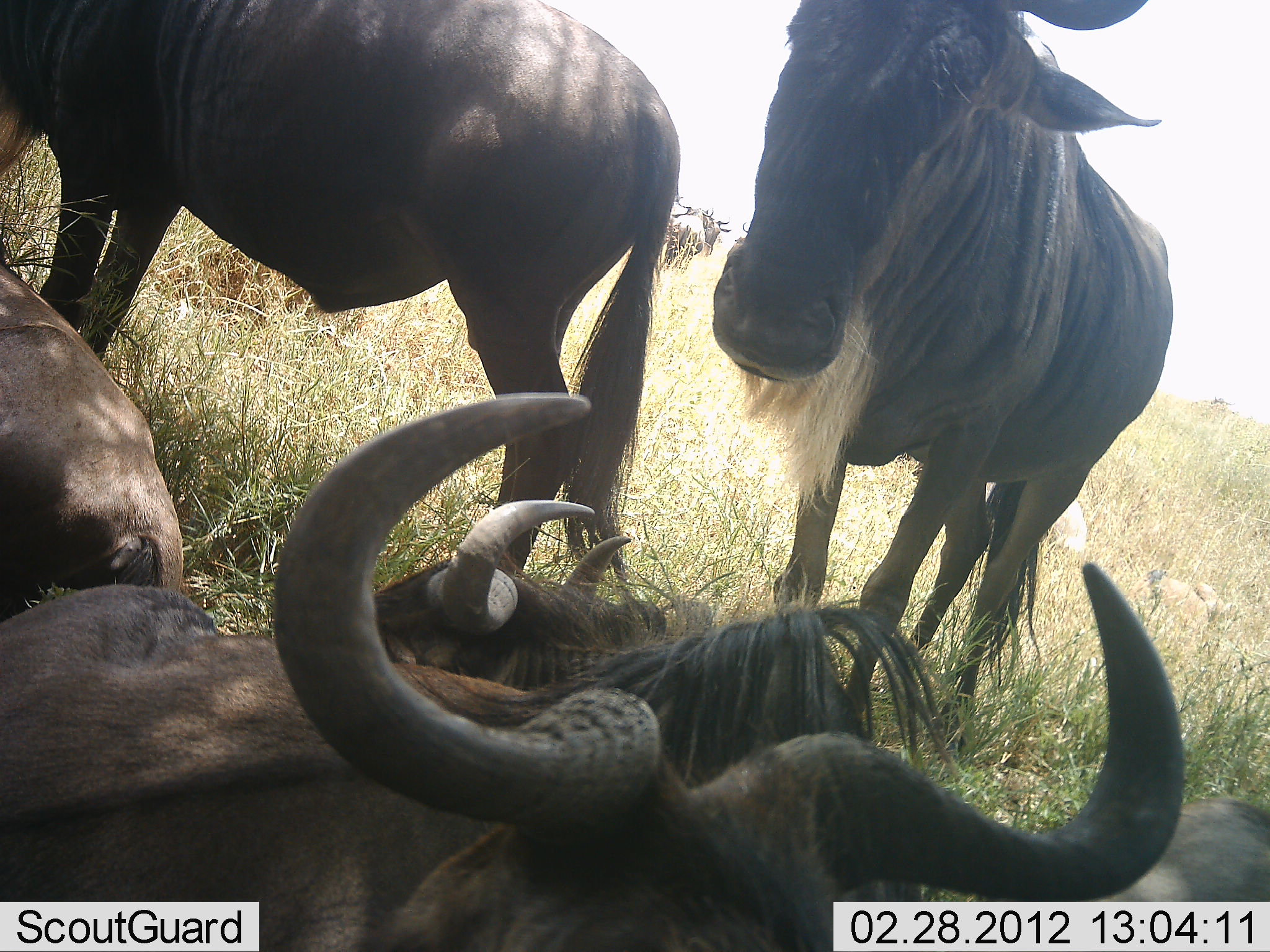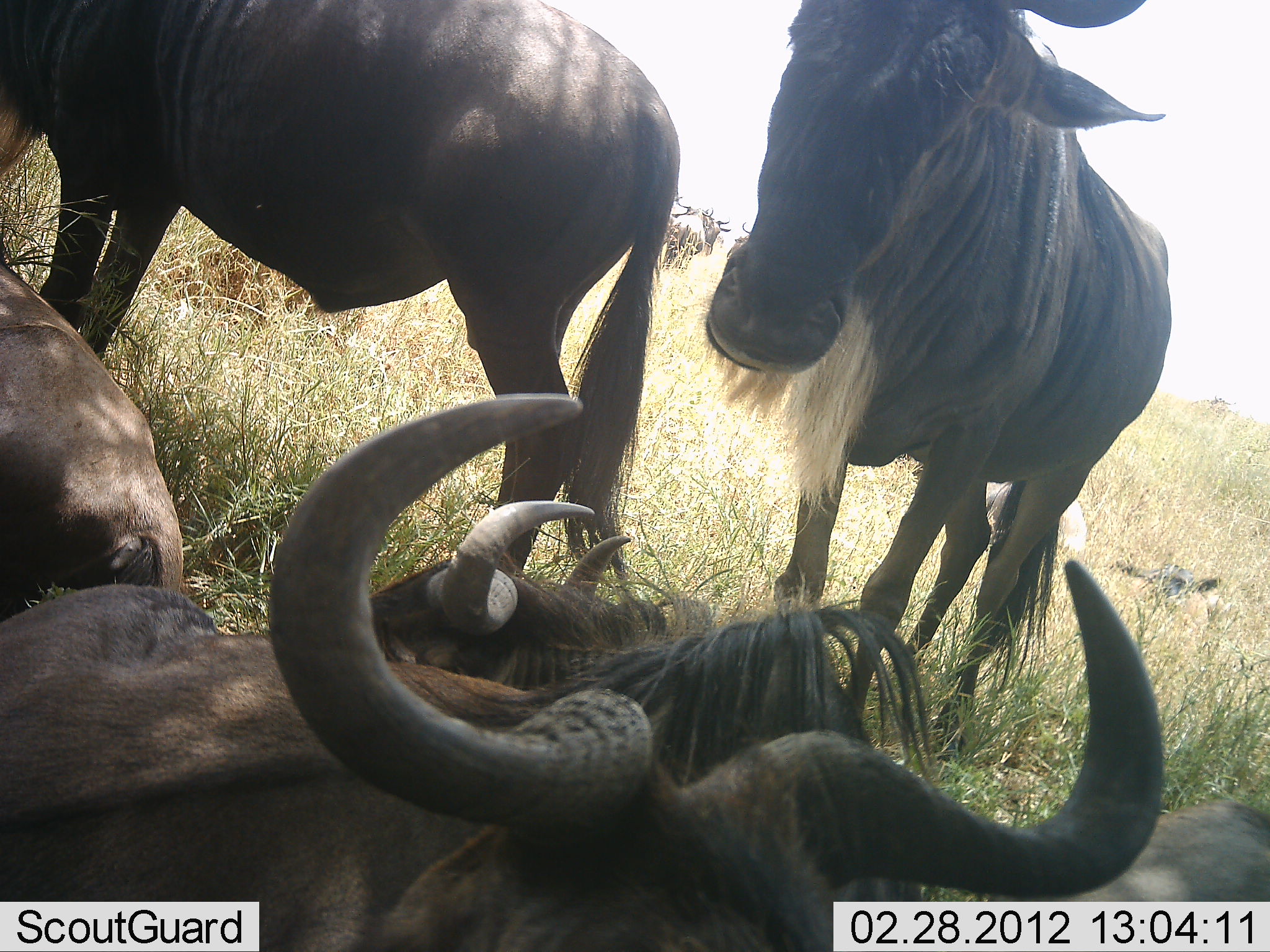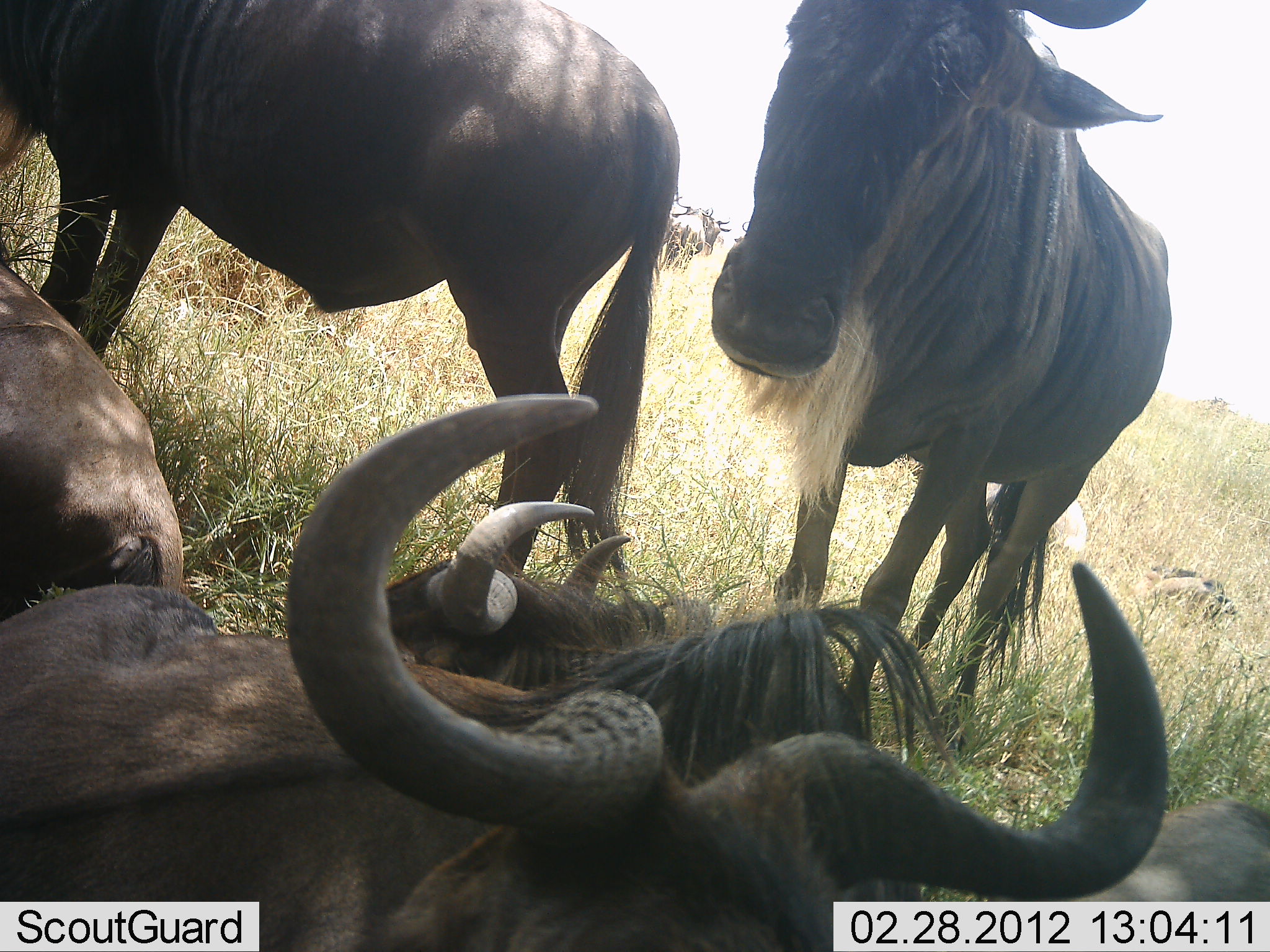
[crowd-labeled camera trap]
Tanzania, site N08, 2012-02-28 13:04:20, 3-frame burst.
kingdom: Animalia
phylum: Chordata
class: Mammalia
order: Artiodactyla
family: Bovidae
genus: Connochaetes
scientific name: Connochaetes taurinus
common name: blue wildebeest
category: wildebeest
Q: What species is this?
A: Wildebeest (blue wildebeest) (Connochaetes taurinus).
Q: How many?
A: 5.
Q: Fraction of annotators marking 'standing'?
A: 78%.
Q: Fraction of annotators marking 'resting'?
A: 97%.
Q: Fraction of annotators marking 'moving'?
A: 0%.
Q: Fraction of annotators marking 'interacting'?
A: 3%.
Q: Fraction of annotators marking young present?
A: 16%.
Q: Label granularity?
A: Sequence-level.